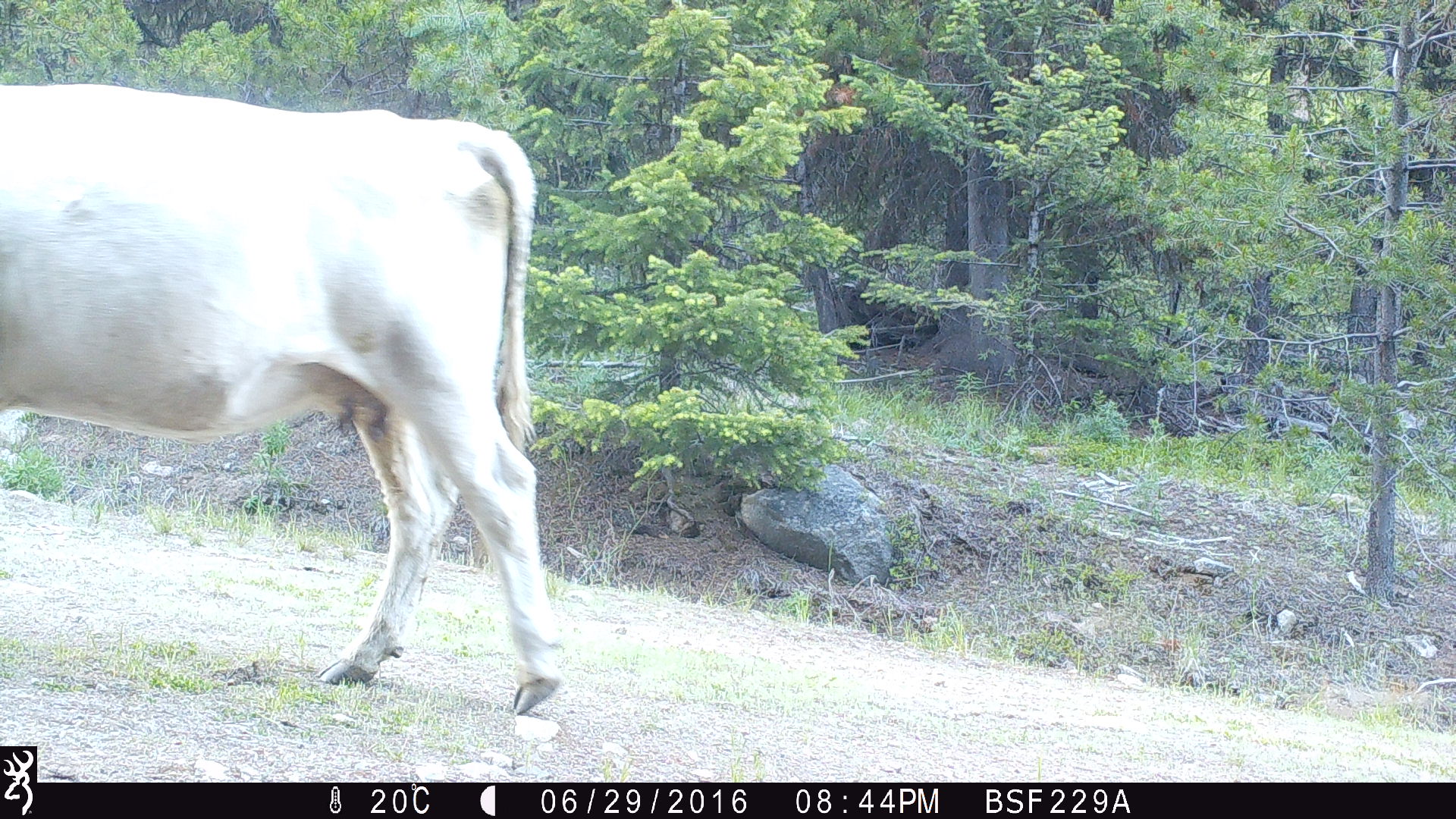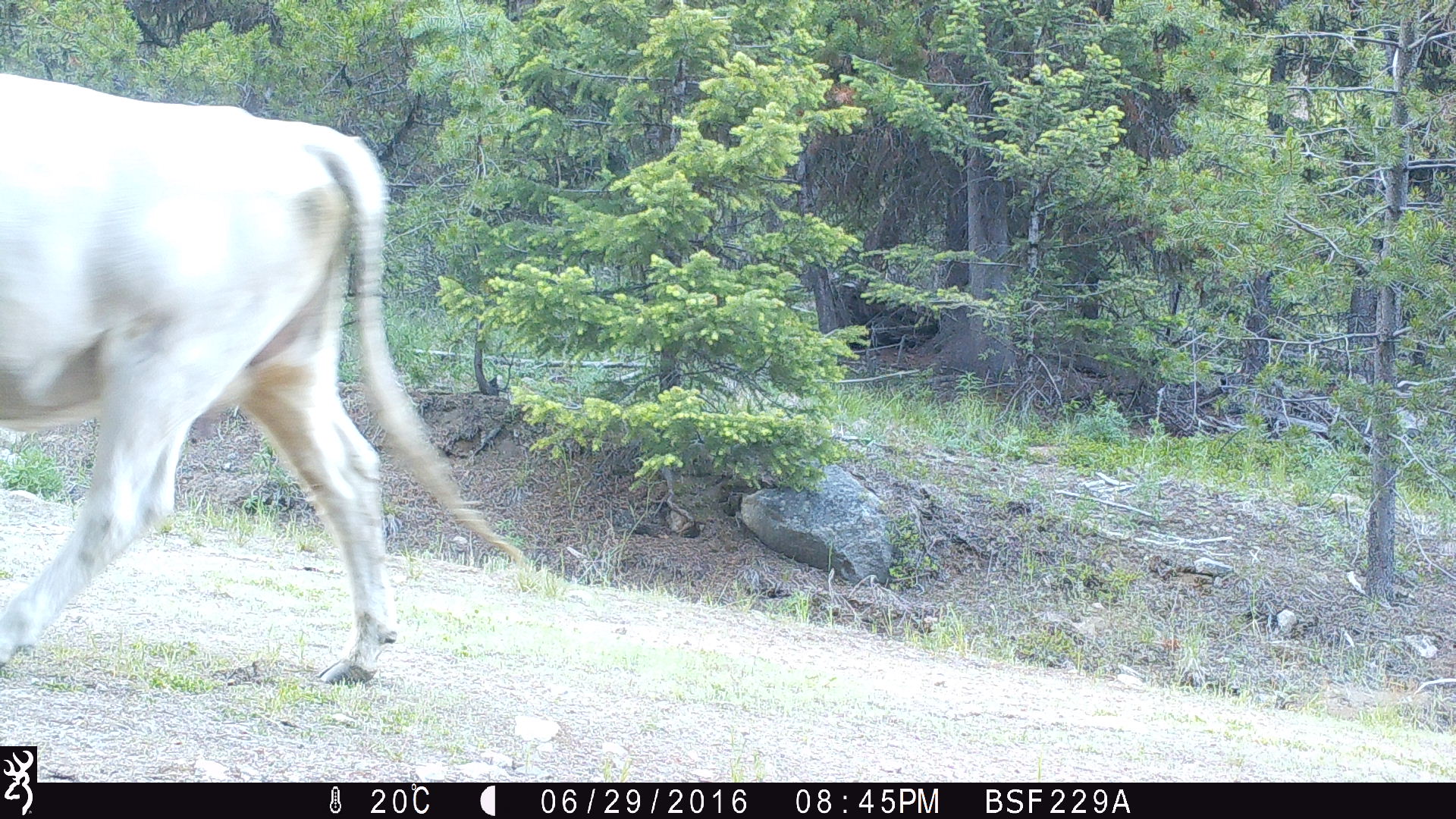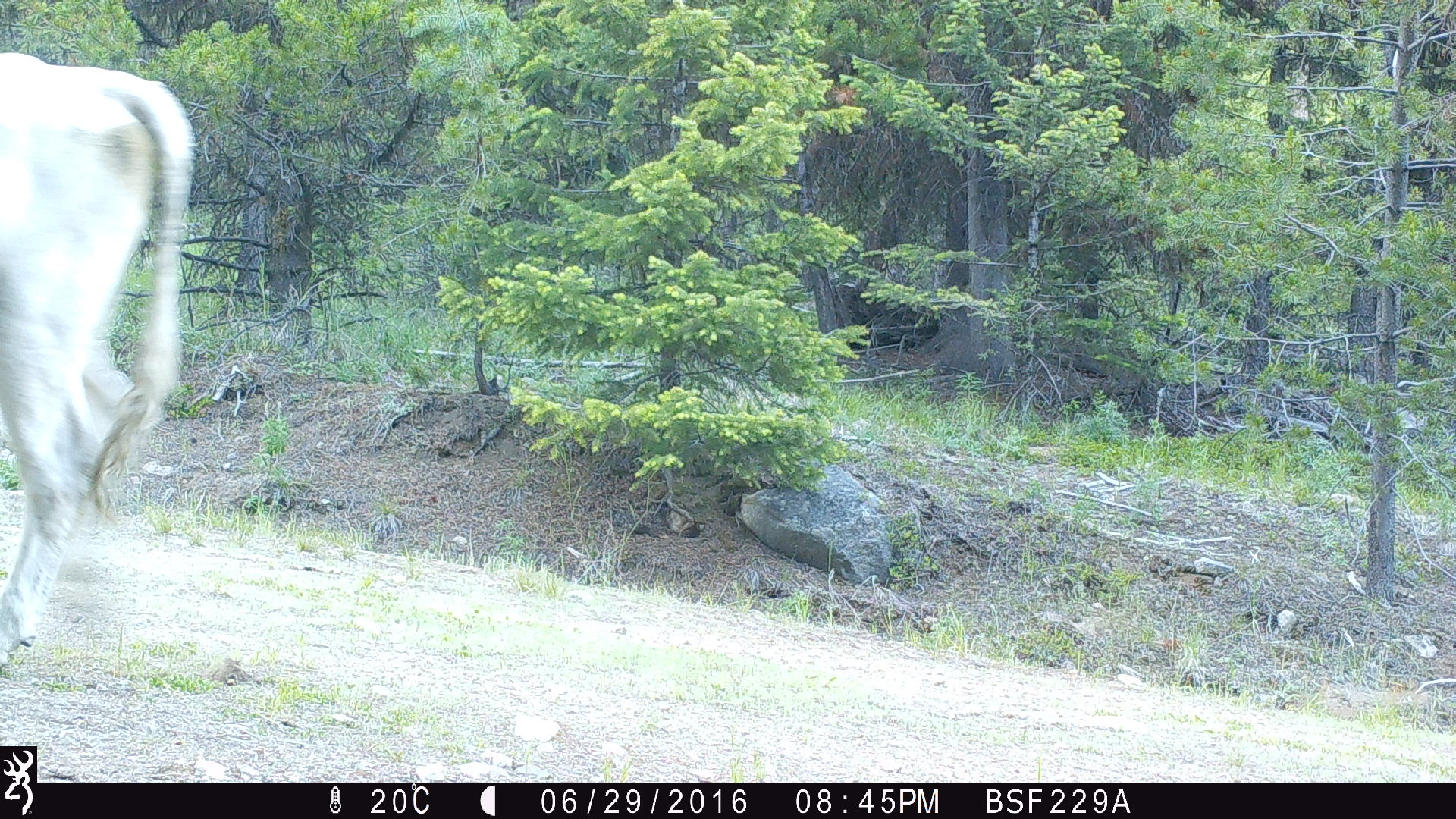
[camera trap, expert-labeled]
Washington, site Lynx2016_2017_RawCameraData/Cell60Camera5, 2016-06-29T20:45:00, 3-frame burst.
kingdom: Animalia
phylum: Chordata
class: Mammalia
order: Artiodactyla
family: Bovidae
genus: Bos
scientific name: Bos taurus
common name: domestic cattle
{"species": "domestic cattle (Bos taurus)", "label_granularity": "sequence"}